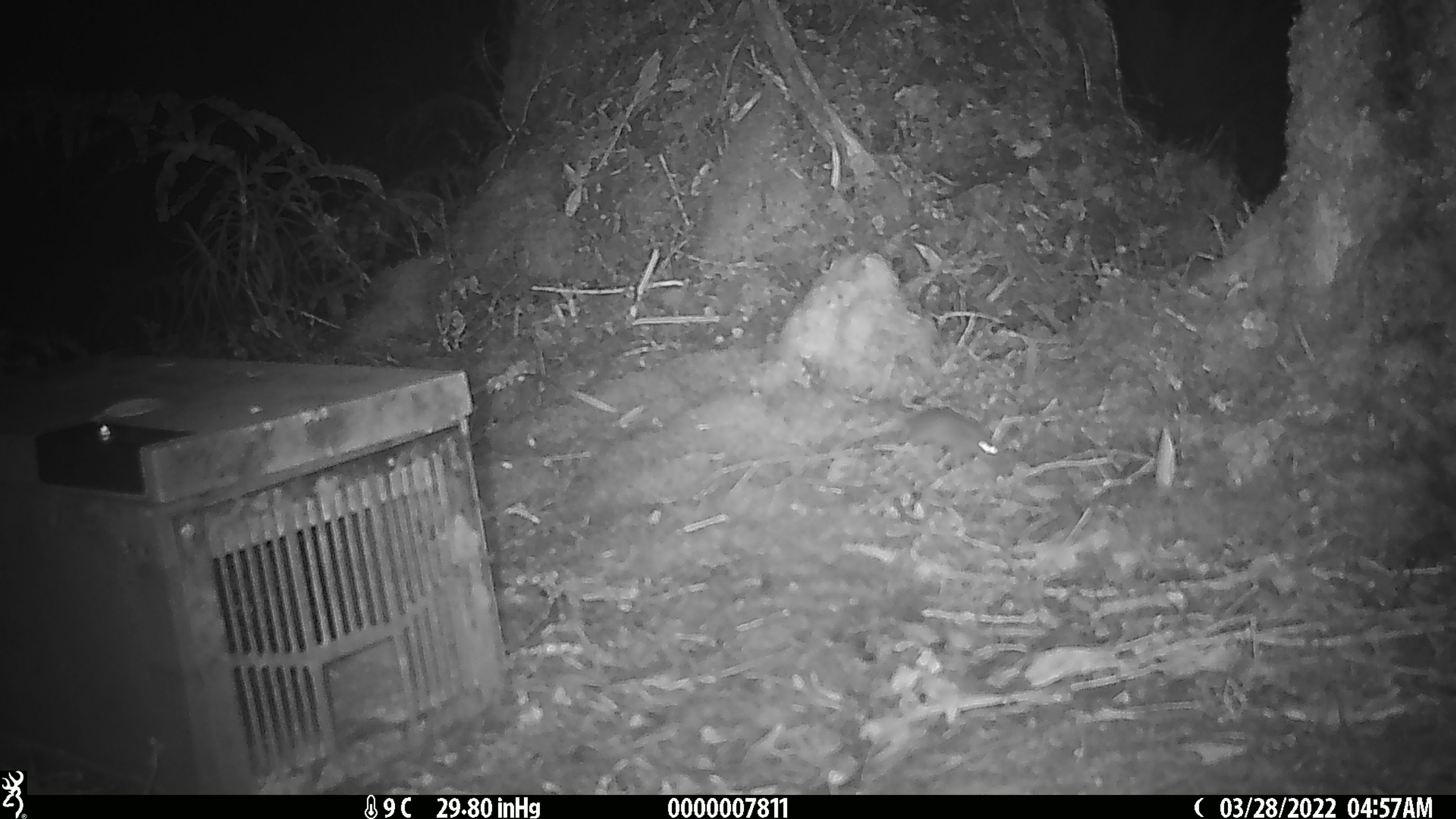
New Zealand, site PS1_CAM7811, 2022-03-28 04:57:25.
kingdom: Animalia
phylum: Chordata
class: Mammalia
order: Rodentia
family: Muridae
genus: Mus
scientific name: Mus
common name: mouse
Mouse (Mus).